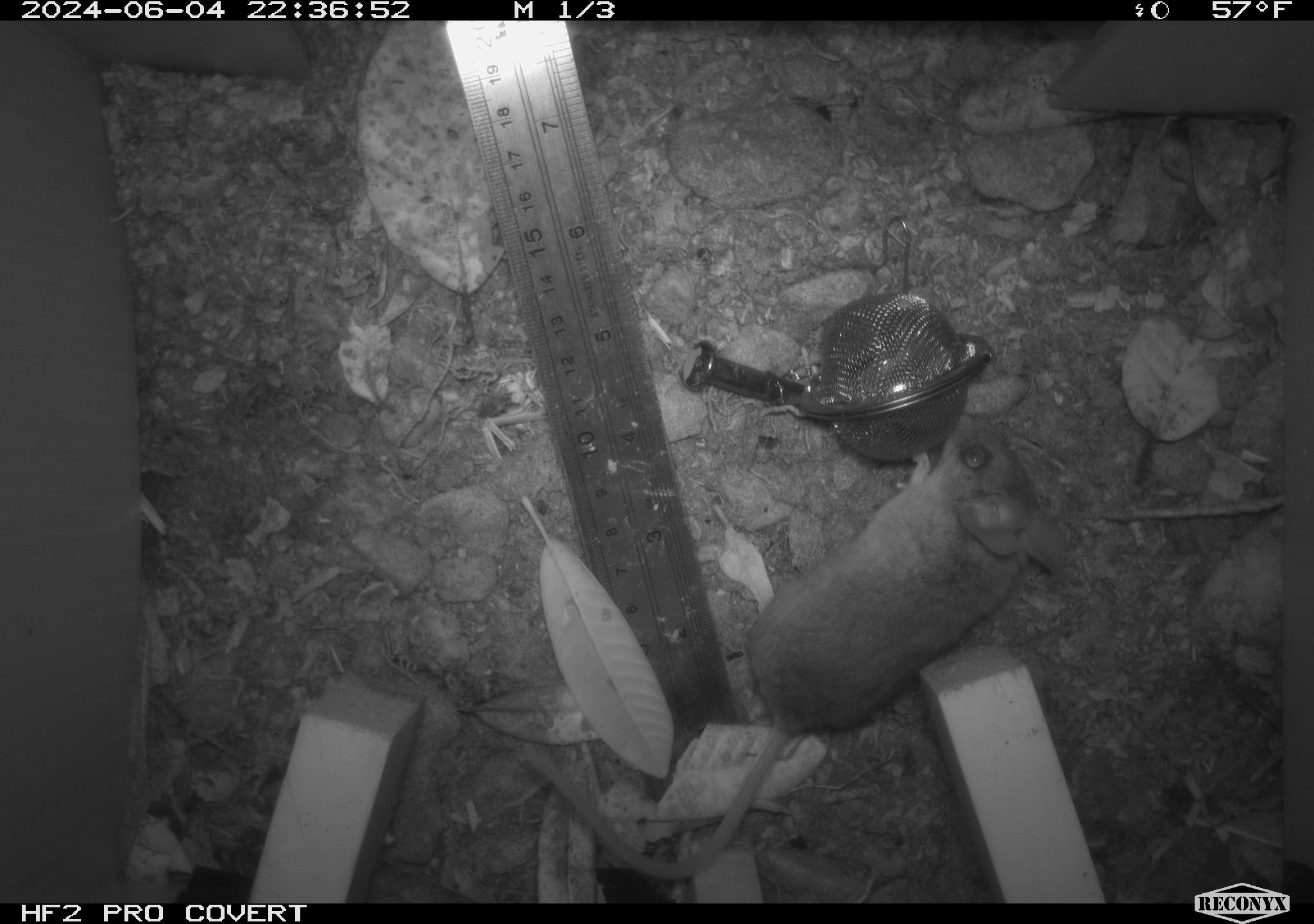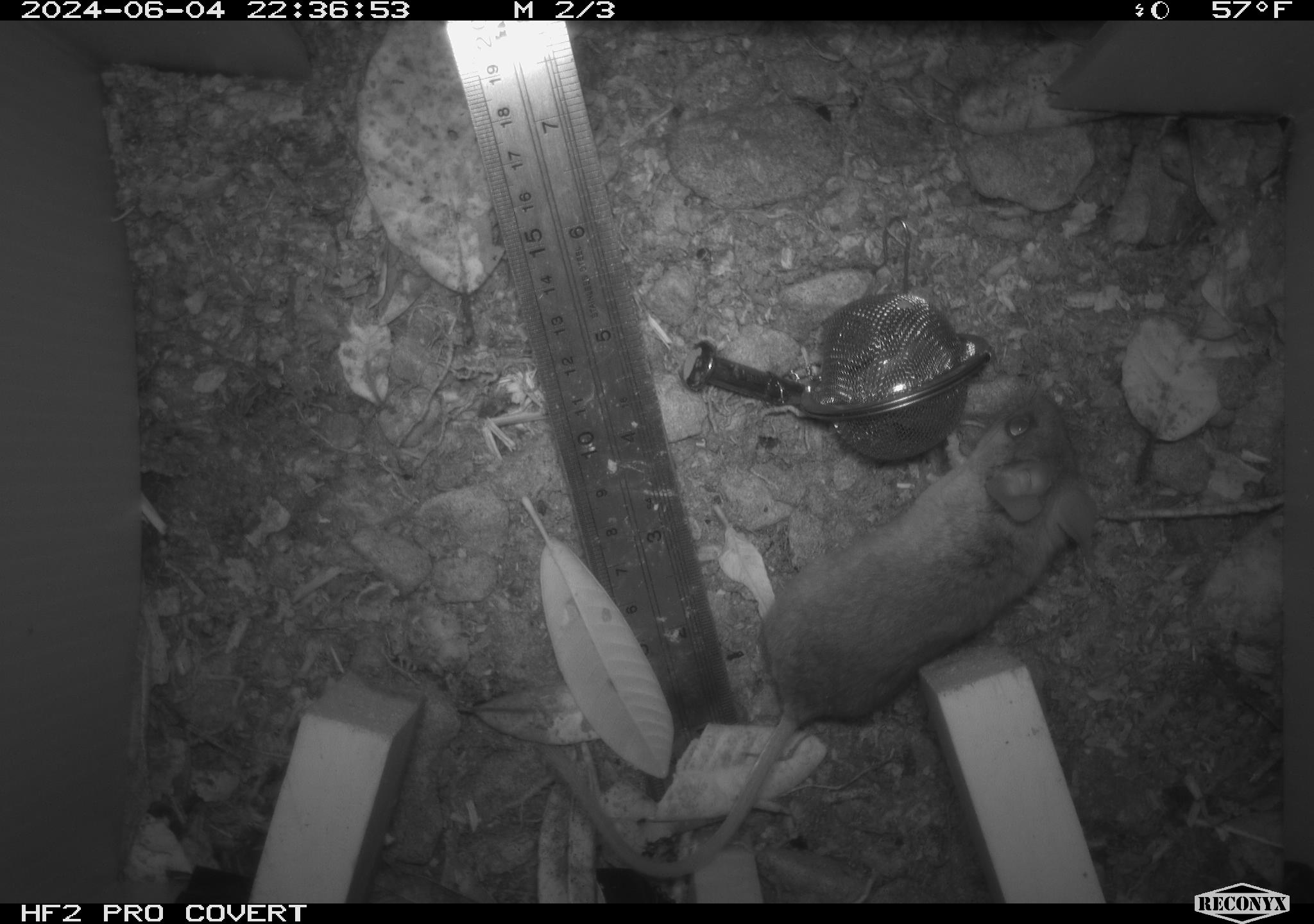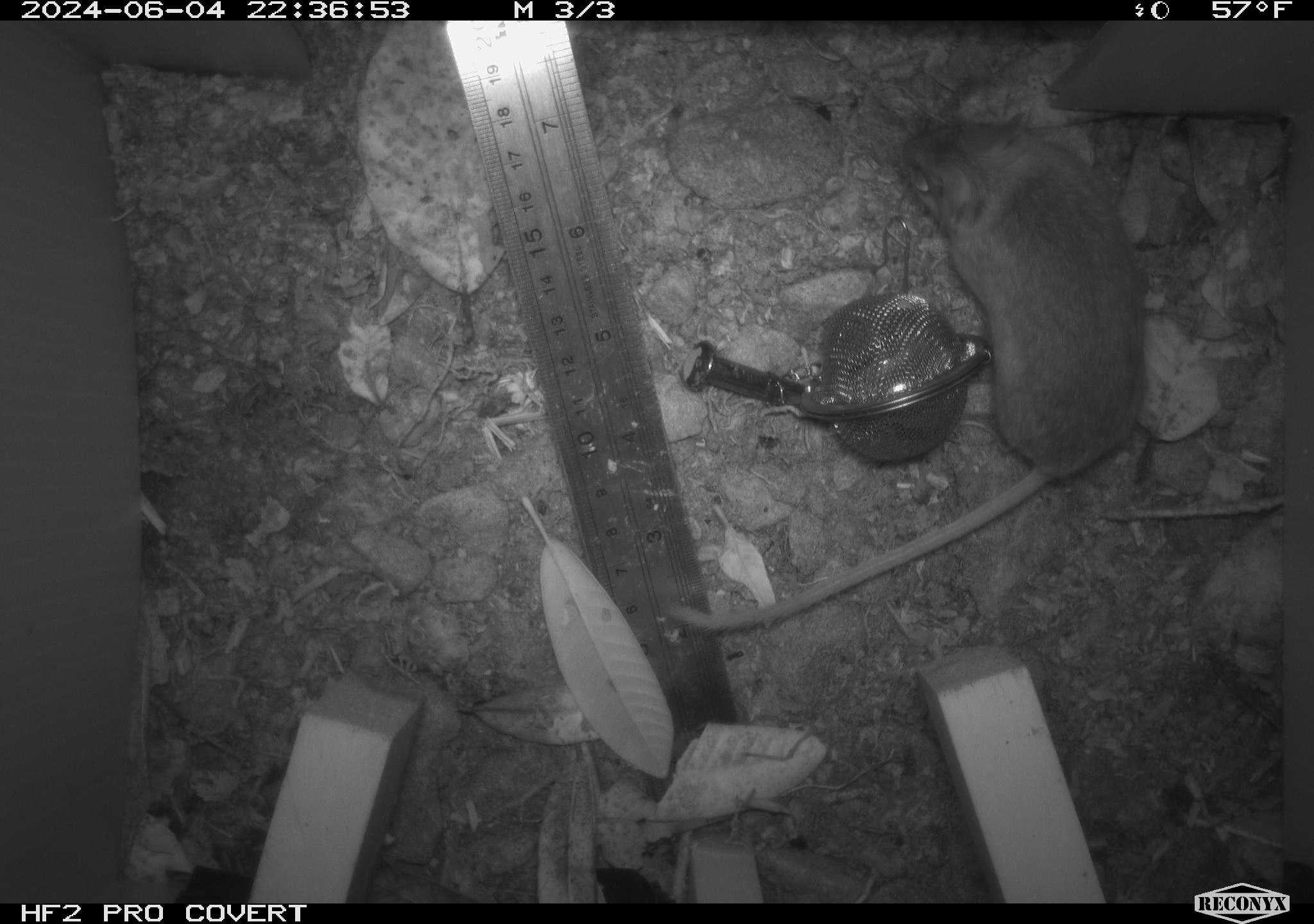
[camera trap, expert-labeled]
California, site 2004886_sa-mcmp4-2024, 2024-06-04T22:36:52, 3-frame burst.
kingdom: Animalia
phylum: Chordata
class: Mammalia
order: Rodentia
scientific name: Rodentia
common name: mouse species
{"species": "mouse species (Rodentia)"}